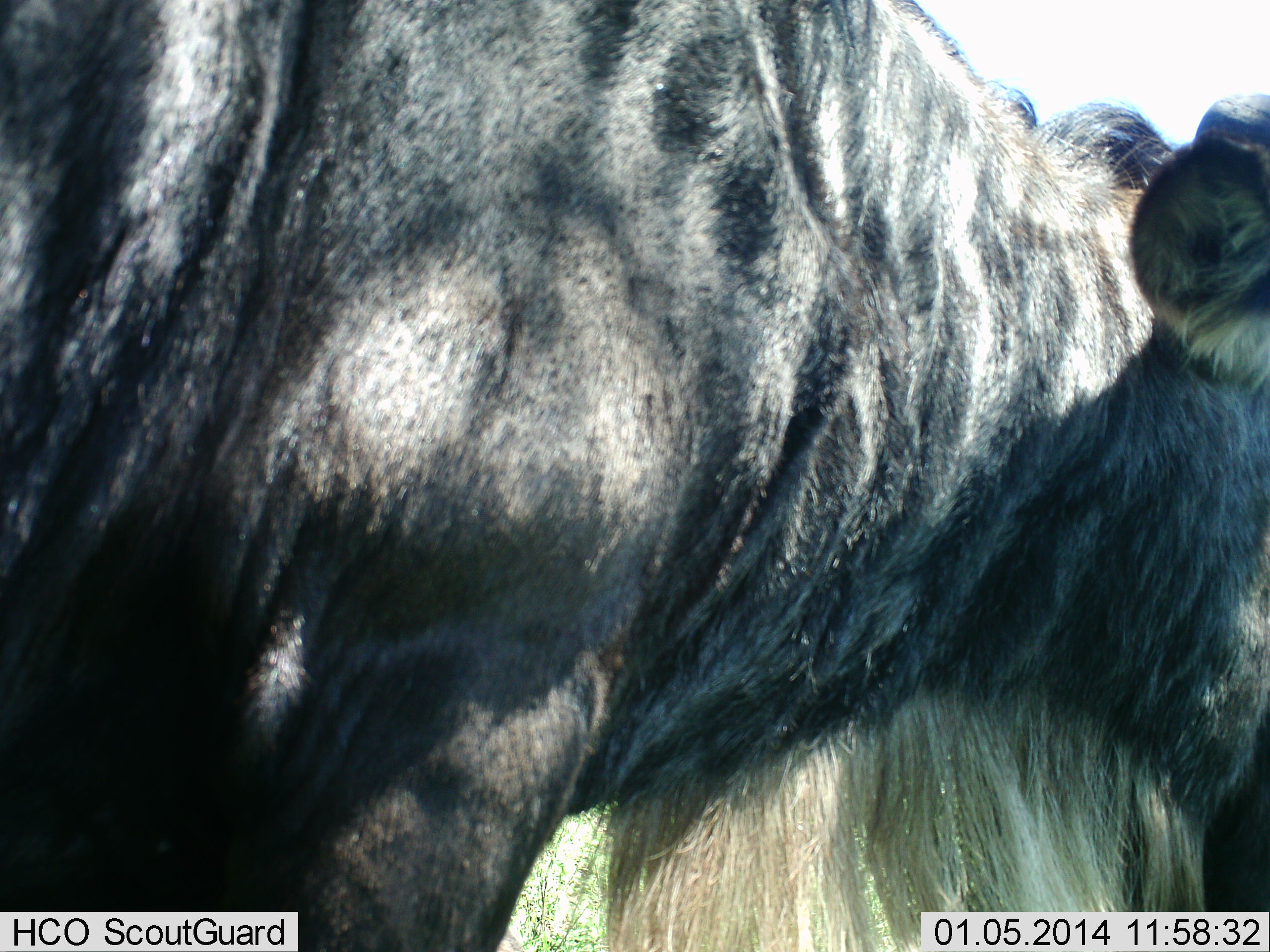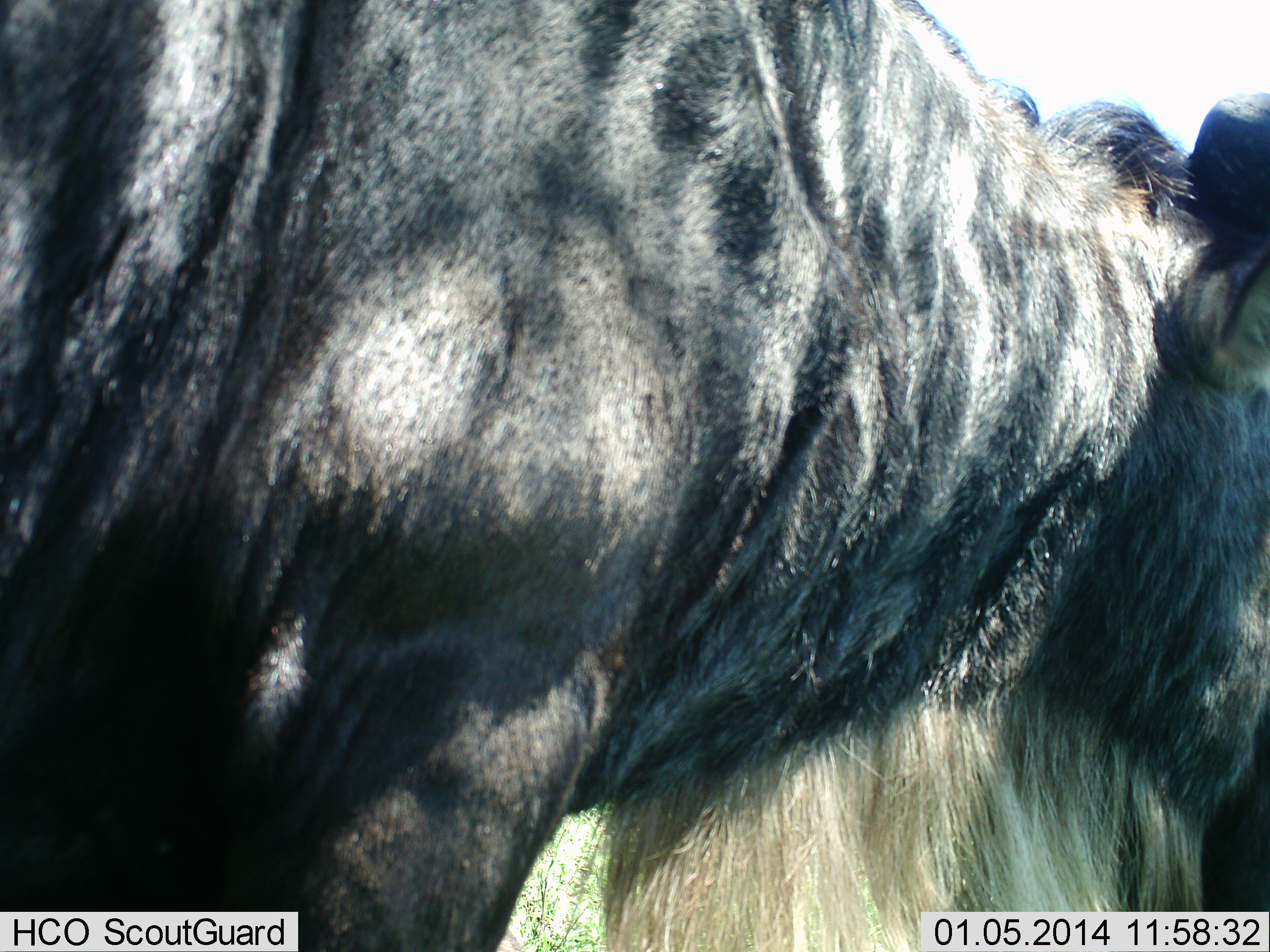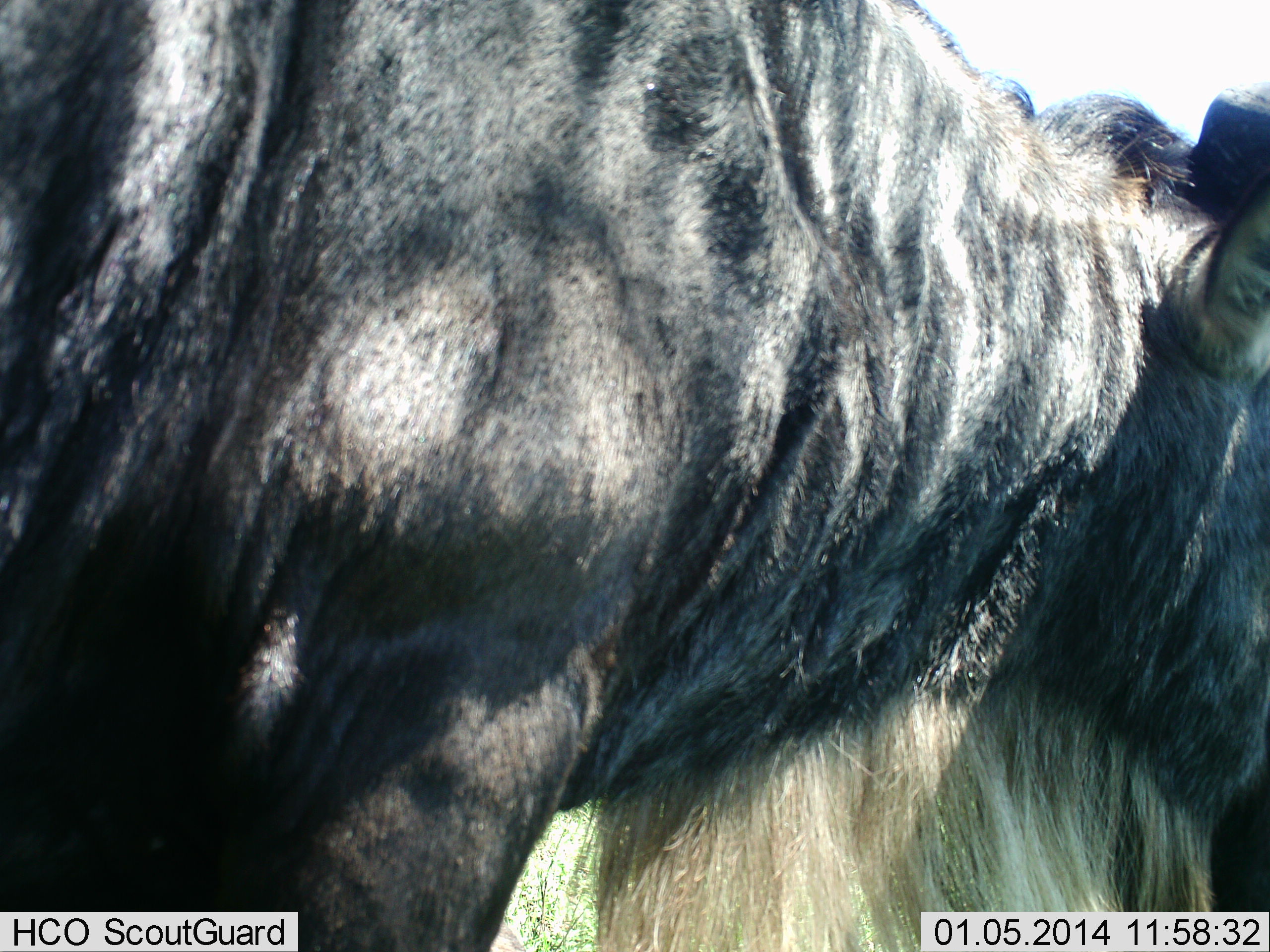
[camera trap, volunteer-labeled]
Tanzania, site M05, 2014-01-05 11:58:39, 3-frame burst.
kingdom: Animalia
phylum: Chordata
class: Mammalia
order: Artiodactyla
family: Bovidae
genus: Connochaetes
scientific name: Connochaetes taurinus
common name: blue wildebeest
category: wildebeest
Wildebeest (blue wildebeest) (Connochaetes taurinus), count 1. Behavior (volunteer vote fractions): standing 90%, resting 0%, moving 10%, interacting 0%. Young present (vote fraction): 0%. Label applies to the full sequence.